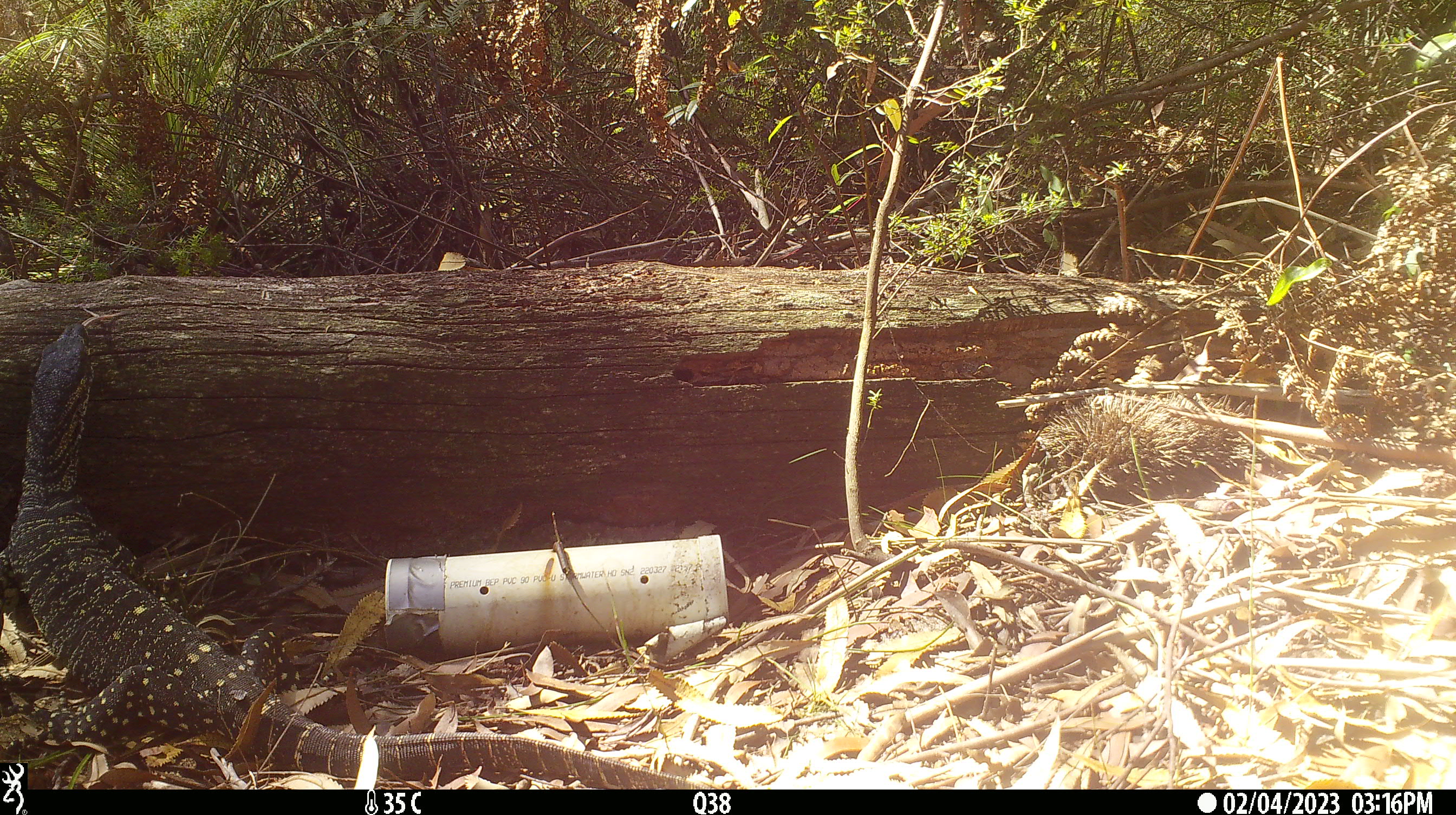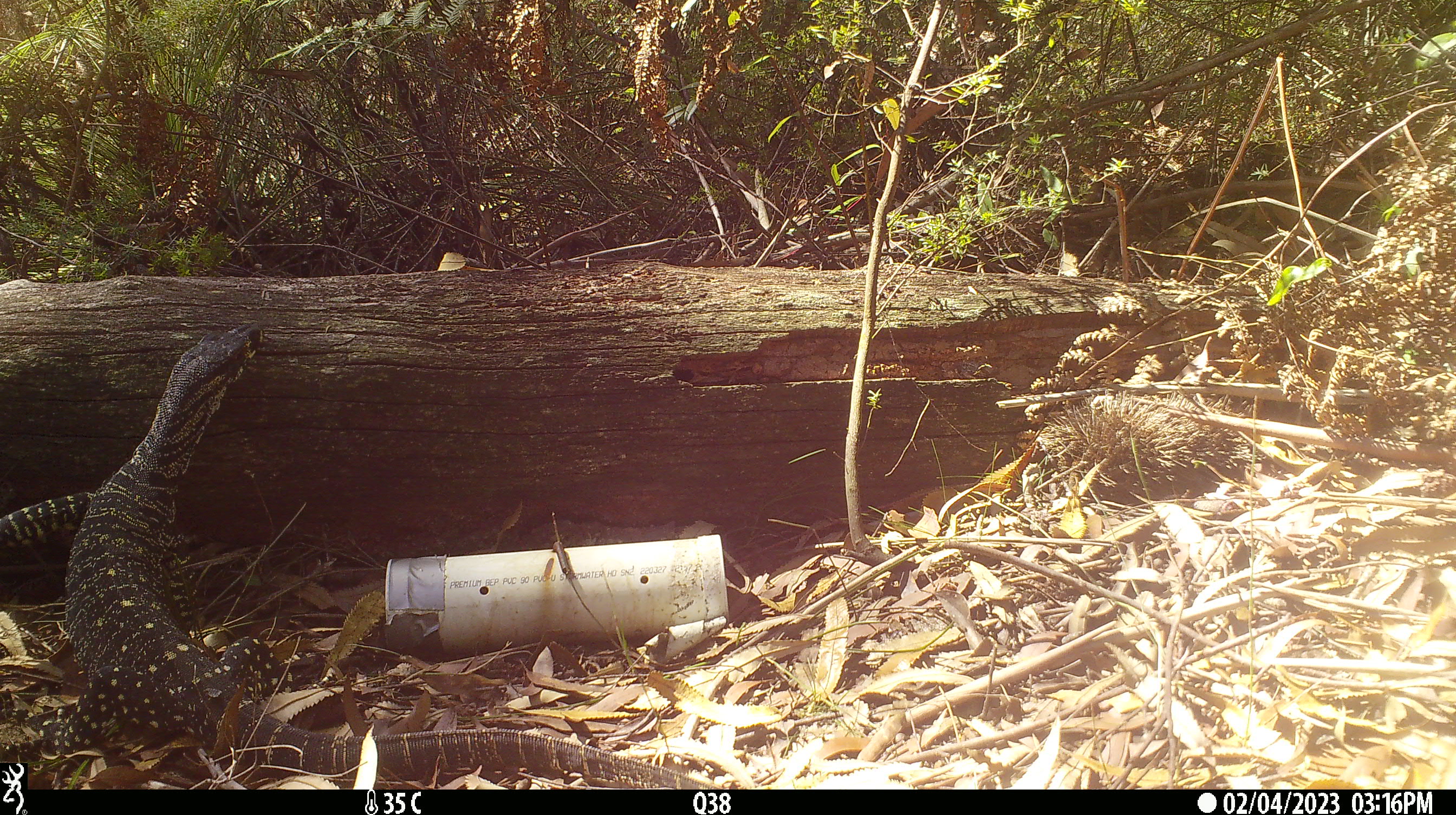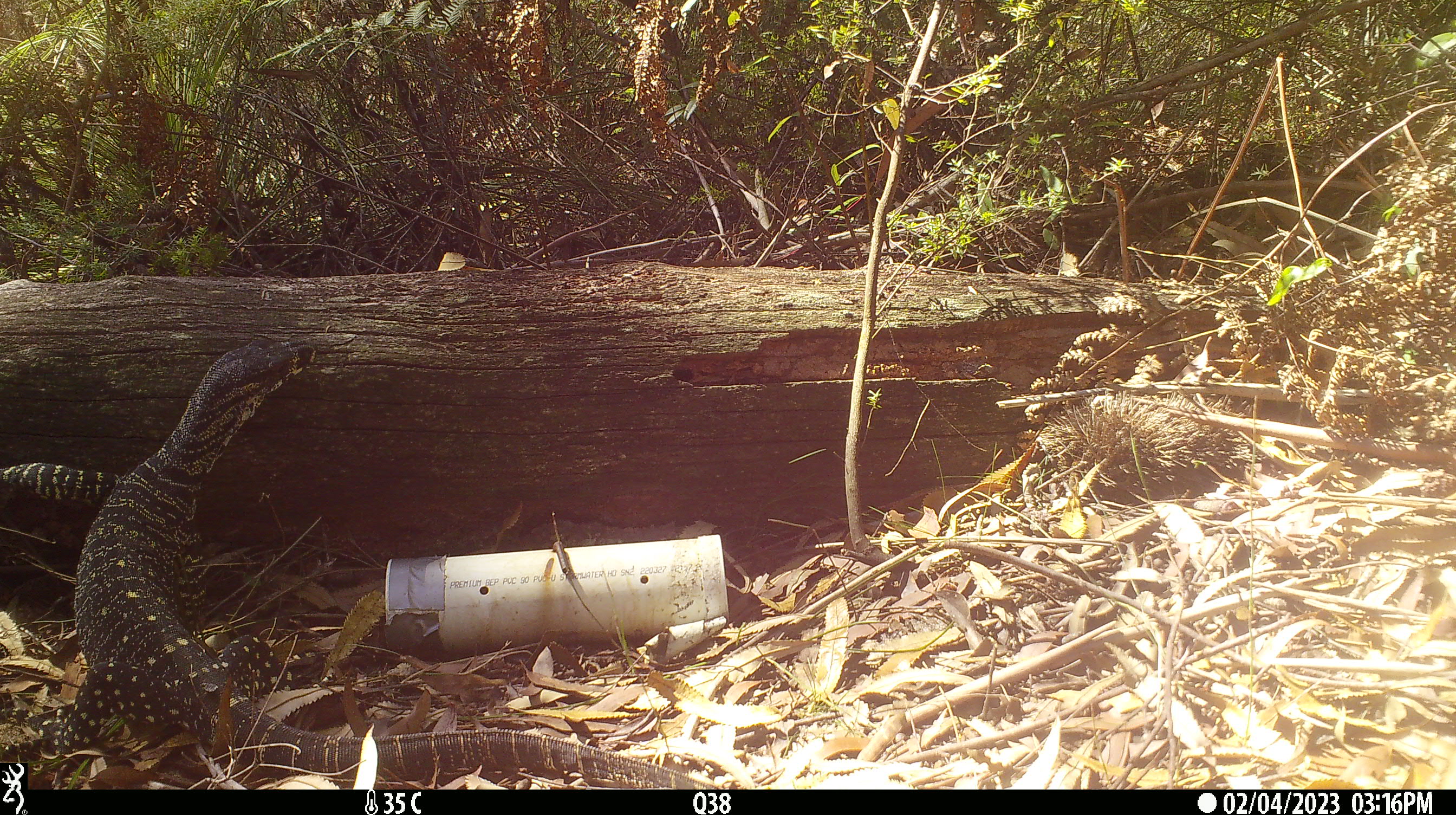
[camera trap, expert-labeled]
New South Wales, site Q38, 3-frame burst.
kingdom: Animalia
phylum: Chordata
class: Reptilia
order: Squamata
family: Varanidae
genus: Varanus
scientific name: Varanus varius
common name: lace monitor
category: goanna